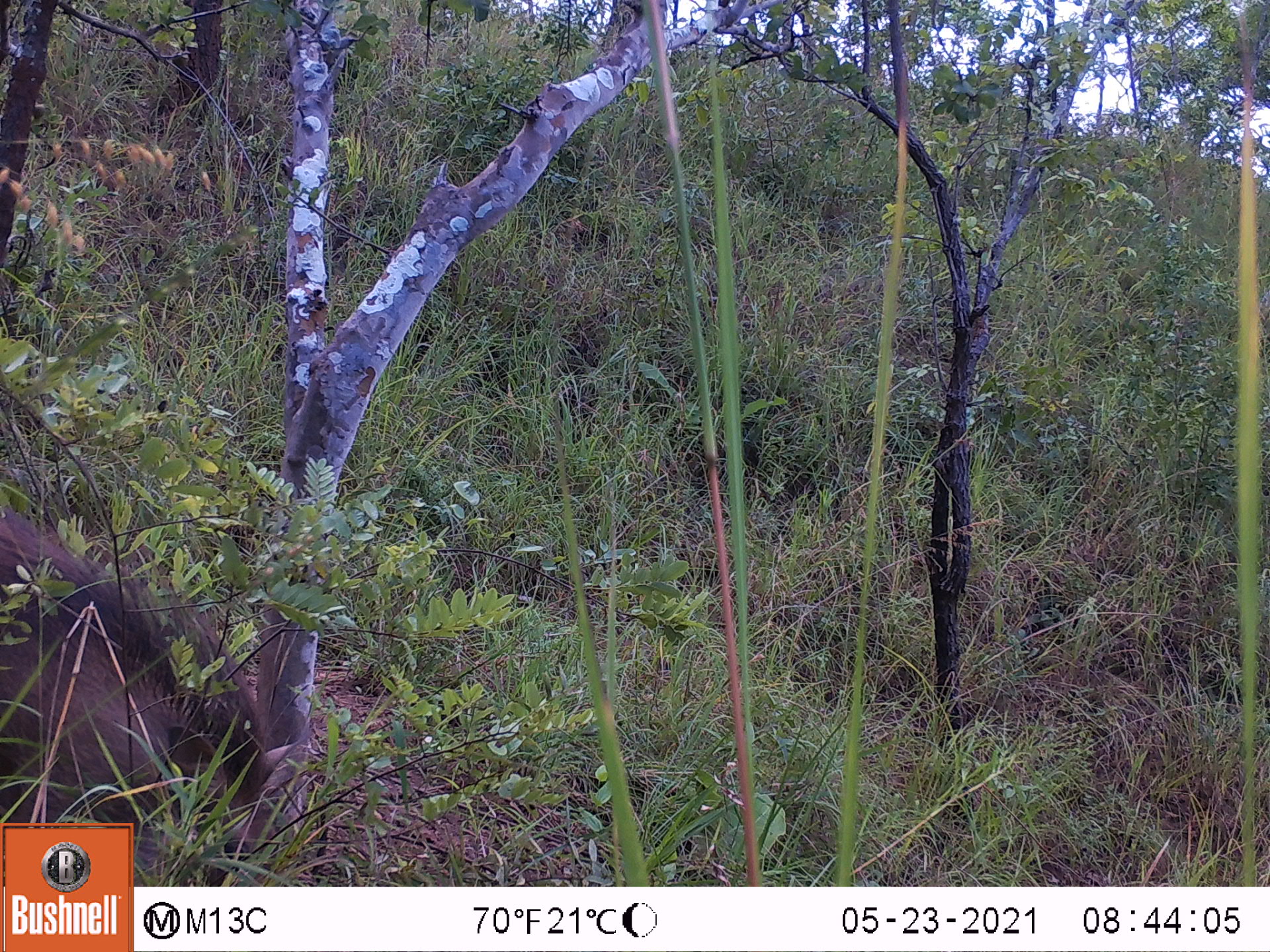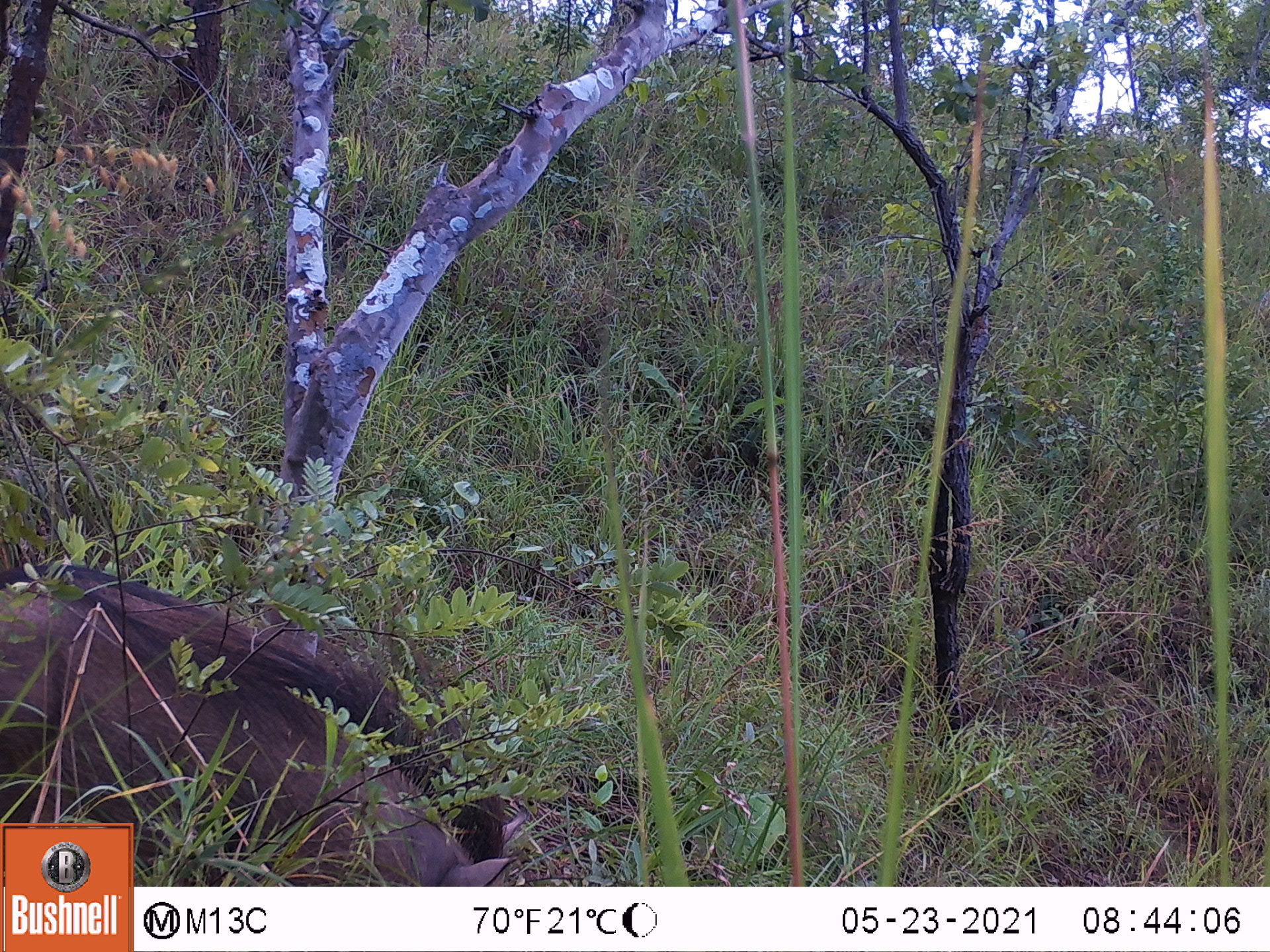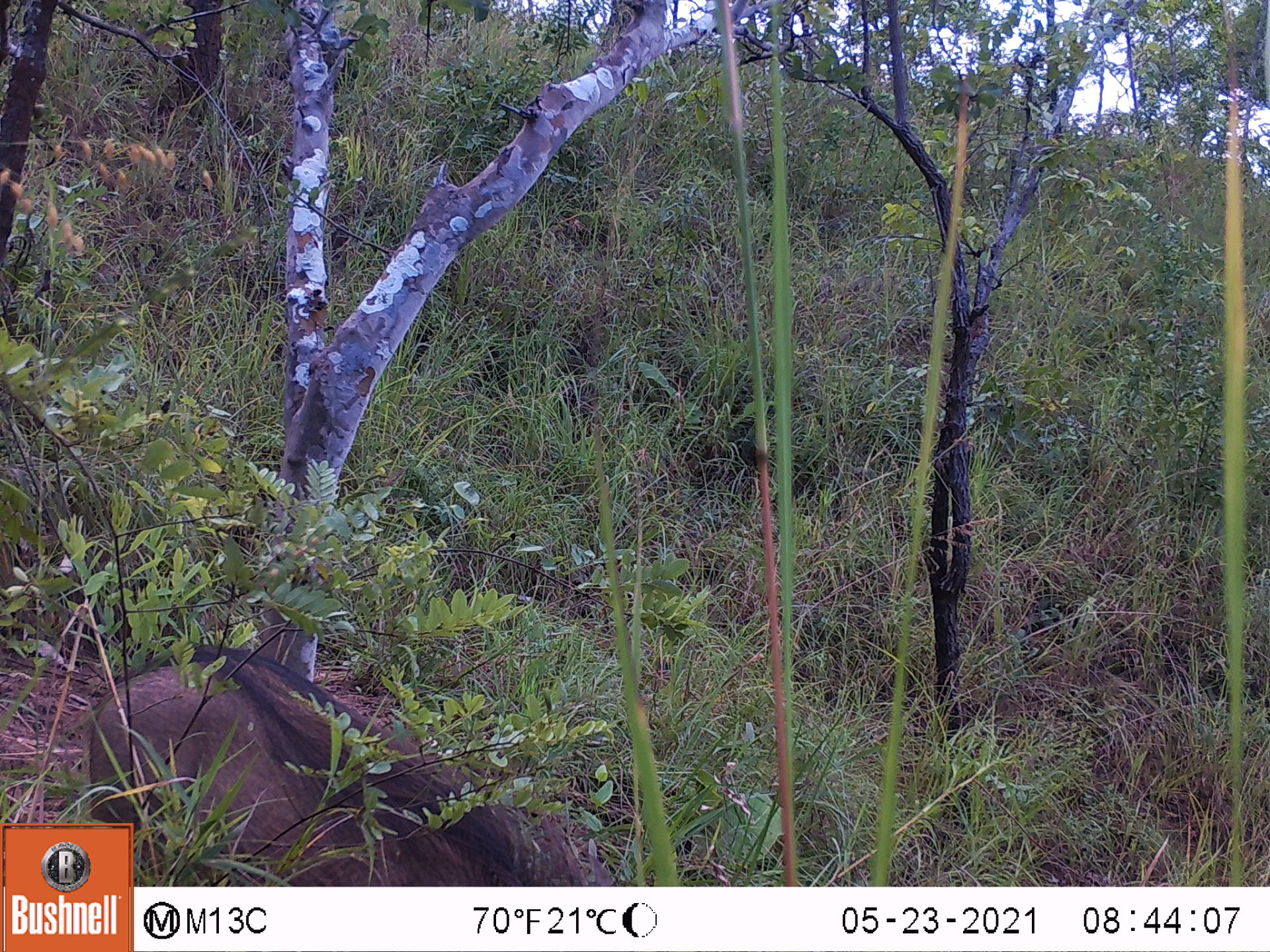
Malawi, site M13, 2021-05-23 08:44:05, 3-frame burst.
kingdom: Animalia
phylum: Chordata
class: Mammalia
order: Artiodactyla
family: Suidae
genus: Phacochoerus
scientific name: Phacochoerus africanus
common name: common warthog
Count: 1.